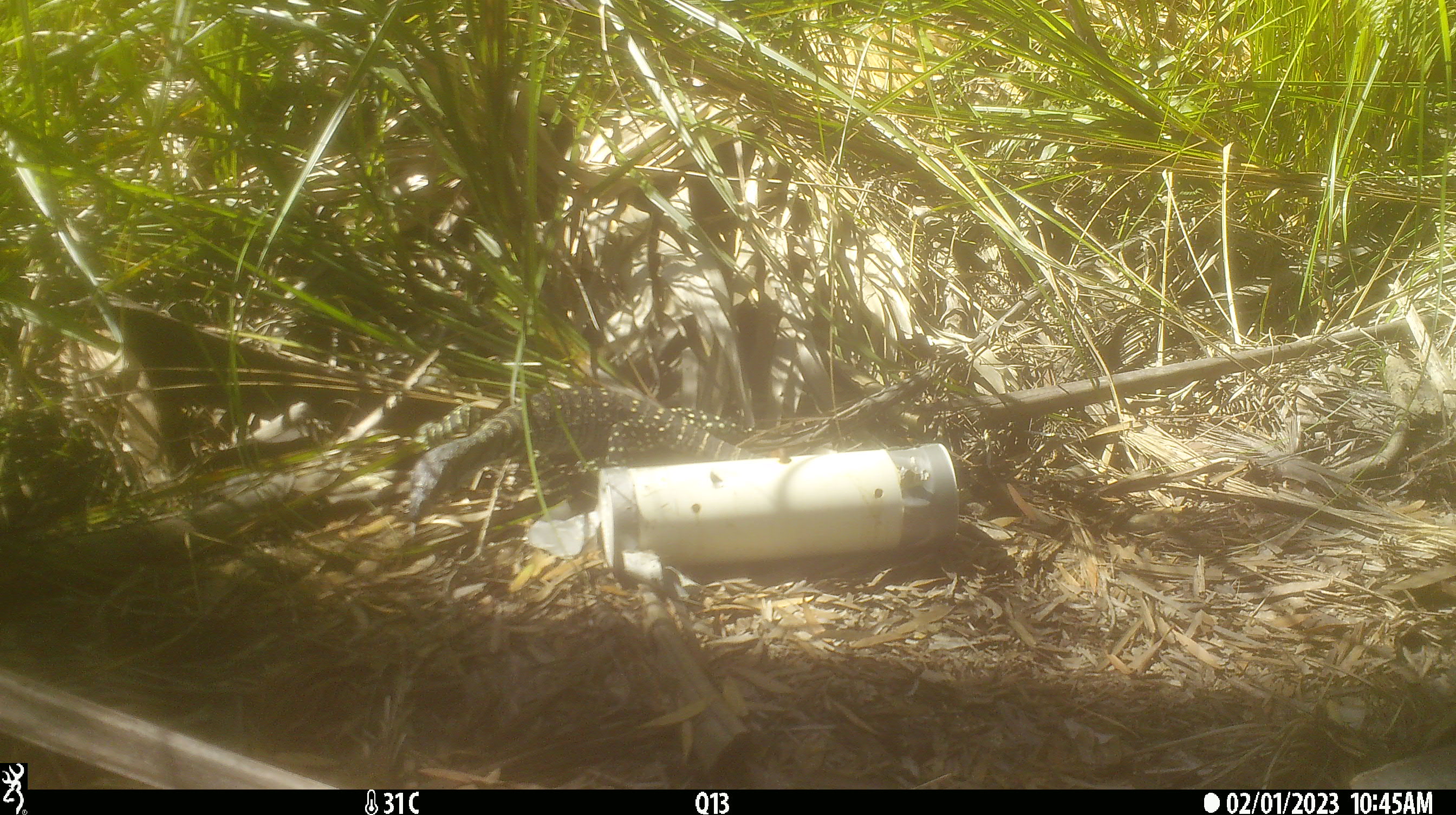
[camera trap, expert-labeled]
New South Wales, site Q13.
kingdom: Animalia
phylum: Chordata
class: Reptilia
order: Squamata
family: Varanidae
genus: Varanus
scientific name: Varanus varius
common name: lace monitor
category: goanna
Goanna (lace monitor) (Varanus varius).